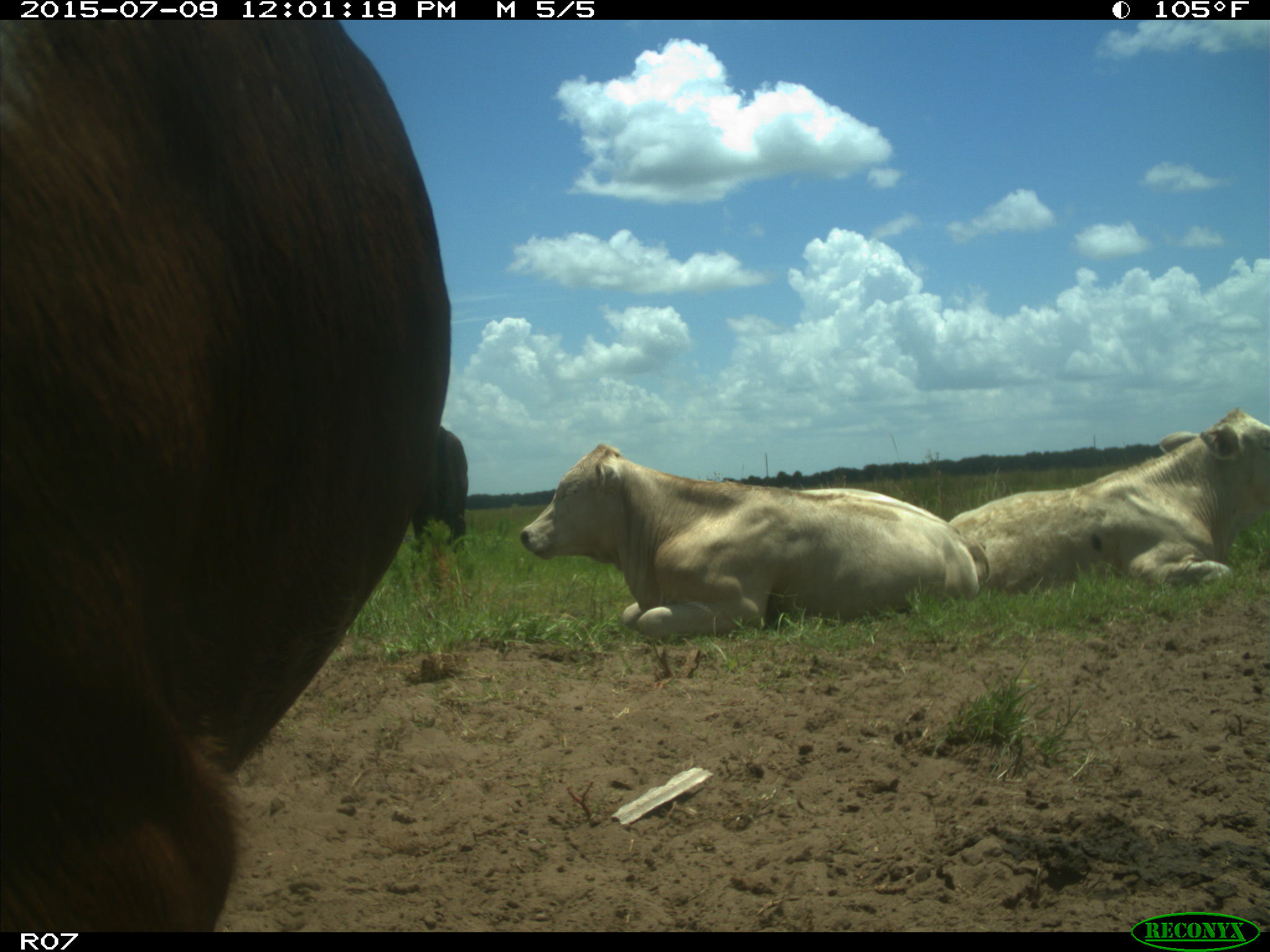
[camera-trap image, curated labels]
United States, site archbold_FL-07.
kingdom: Animalia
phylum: Chordata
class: Mammalia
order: Artiodactyla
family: Bovidae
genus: Bos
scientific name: Bos taurus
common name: domestic cow